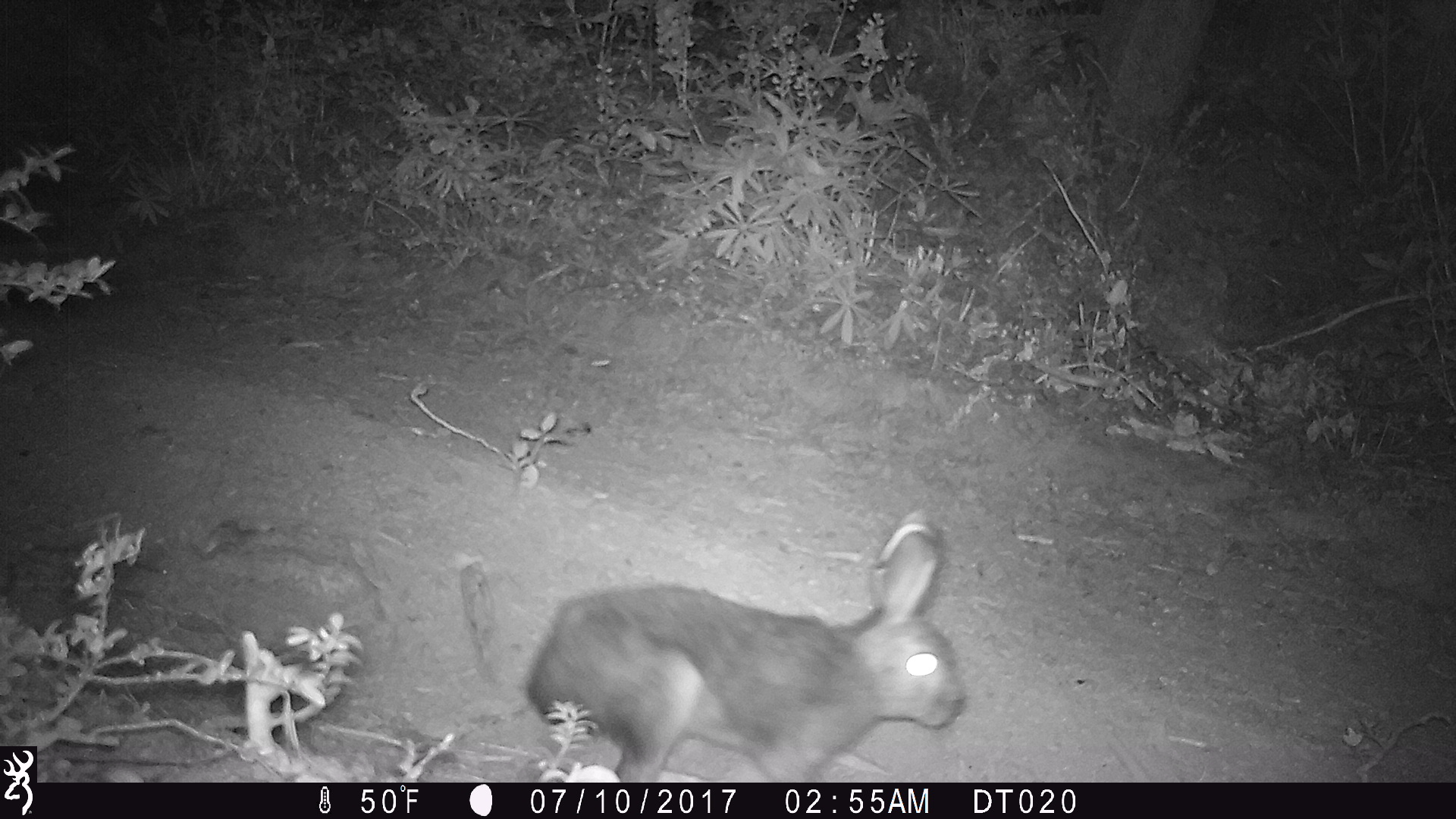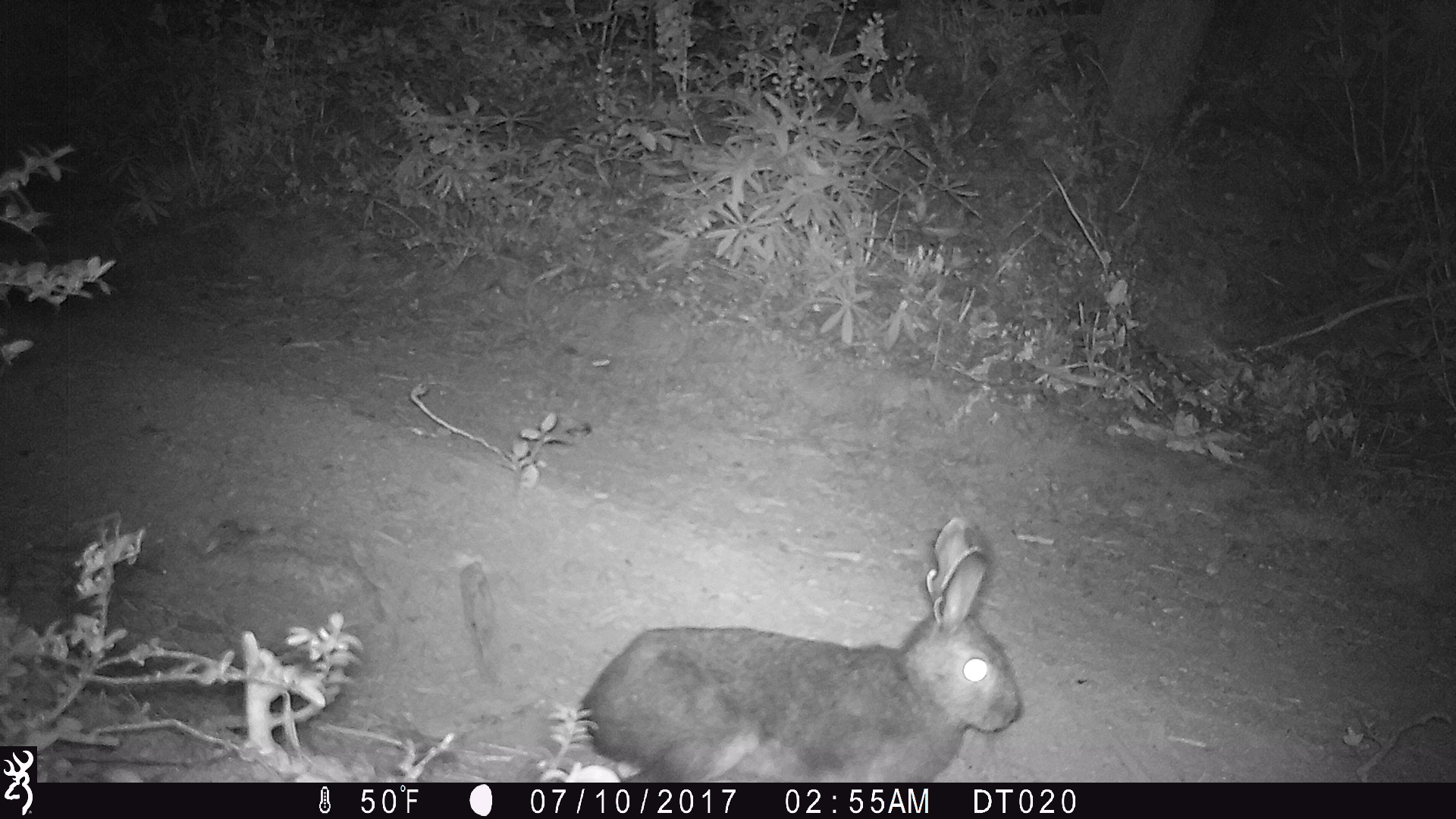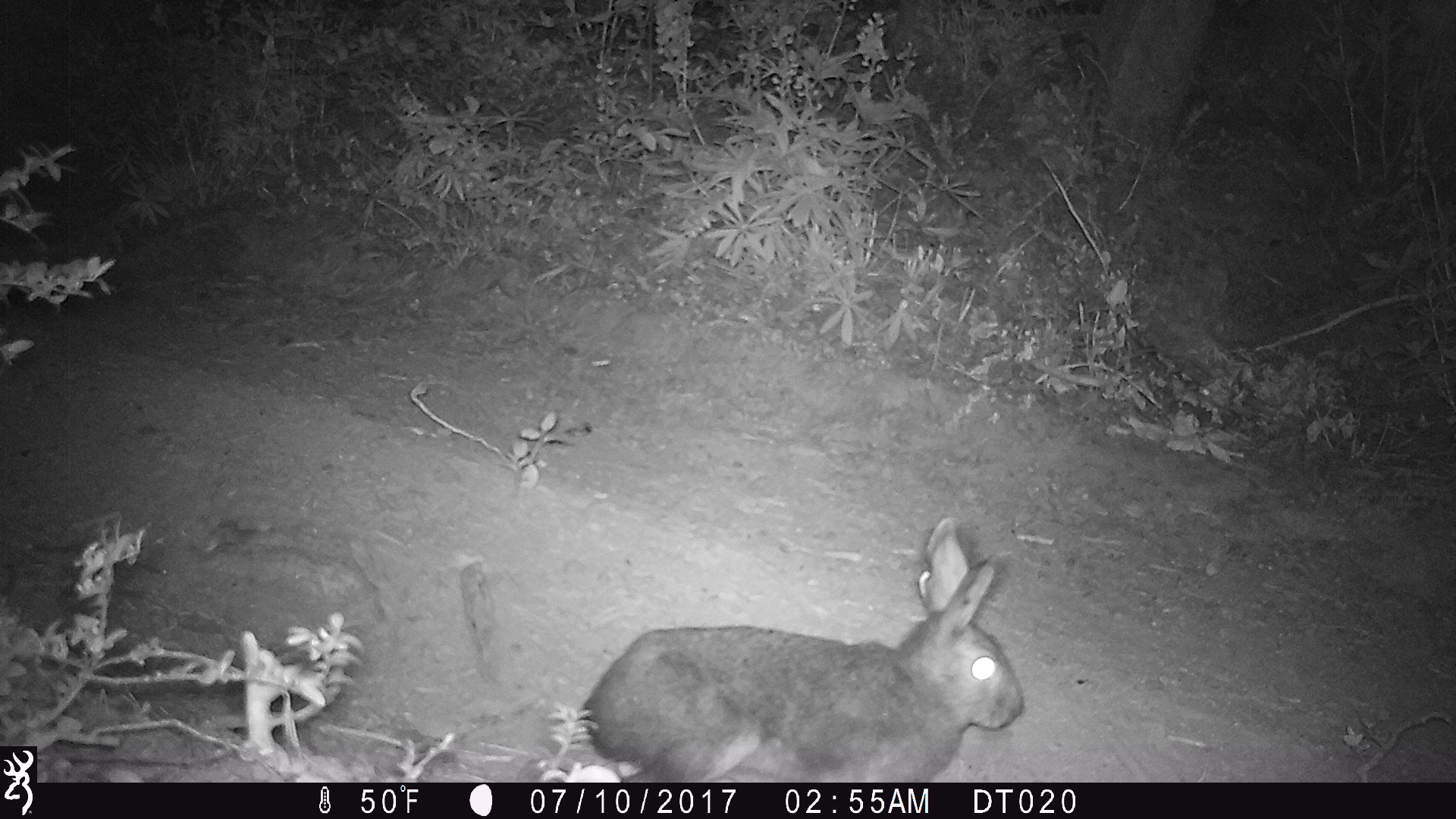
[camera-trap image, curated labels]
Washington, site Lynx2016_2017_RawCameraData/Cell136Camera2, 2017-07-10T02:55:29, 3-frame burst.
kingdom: Animalia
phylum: Chordata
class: Mammalia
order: Lagomorpha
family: Leporidae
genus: Lepus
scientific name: Lepus americanus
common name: snowshoe hare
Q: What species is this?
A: Lepus americanus (snowshoe hare).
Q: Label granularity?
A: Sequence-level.